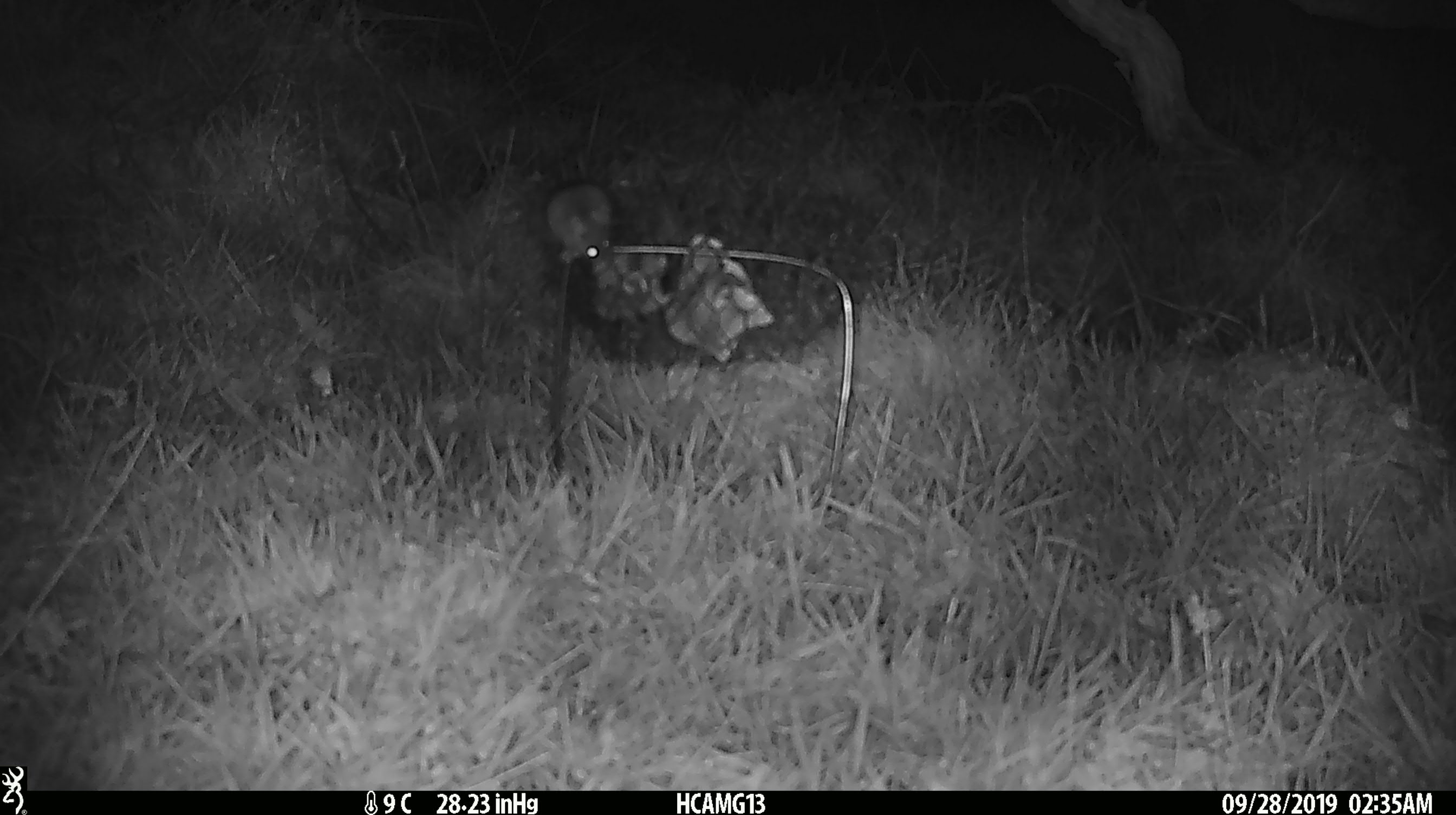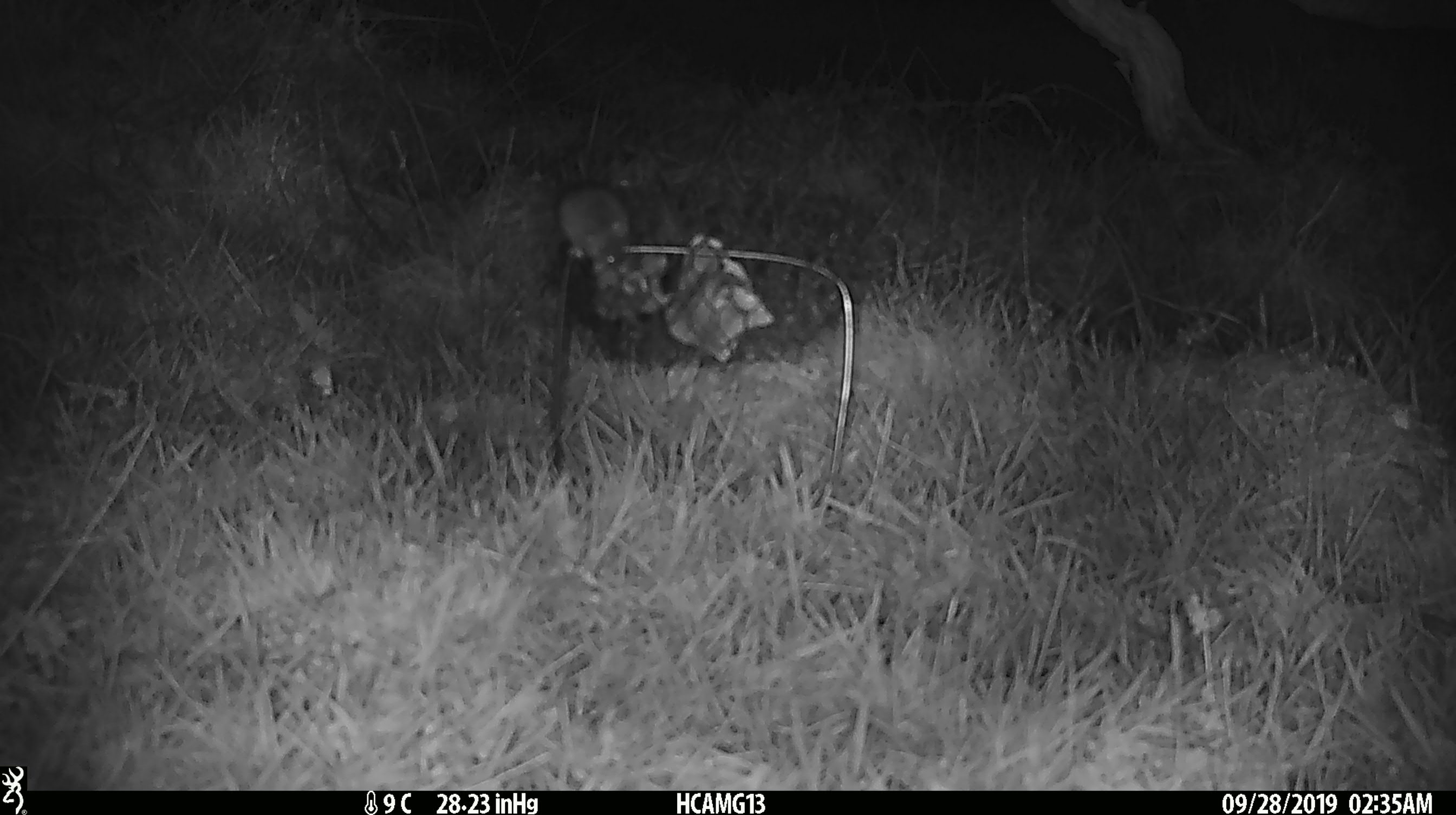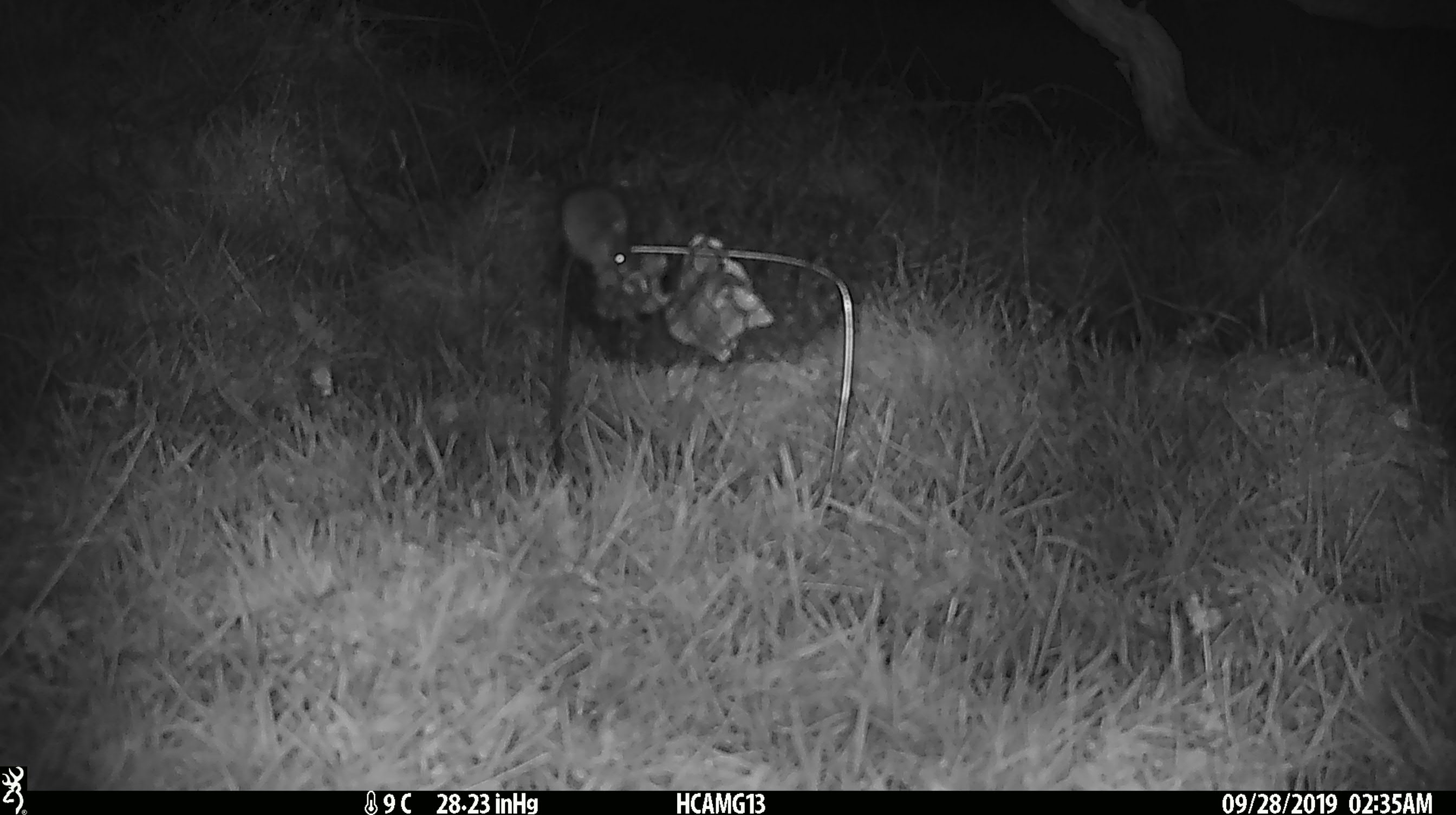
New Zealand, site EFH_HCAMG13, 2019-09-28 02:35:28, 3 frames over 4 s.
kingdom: Animalia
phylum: Chordata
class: Mammalia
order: Rodentia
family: Muridae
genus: Mus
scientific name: Mus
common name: mouse